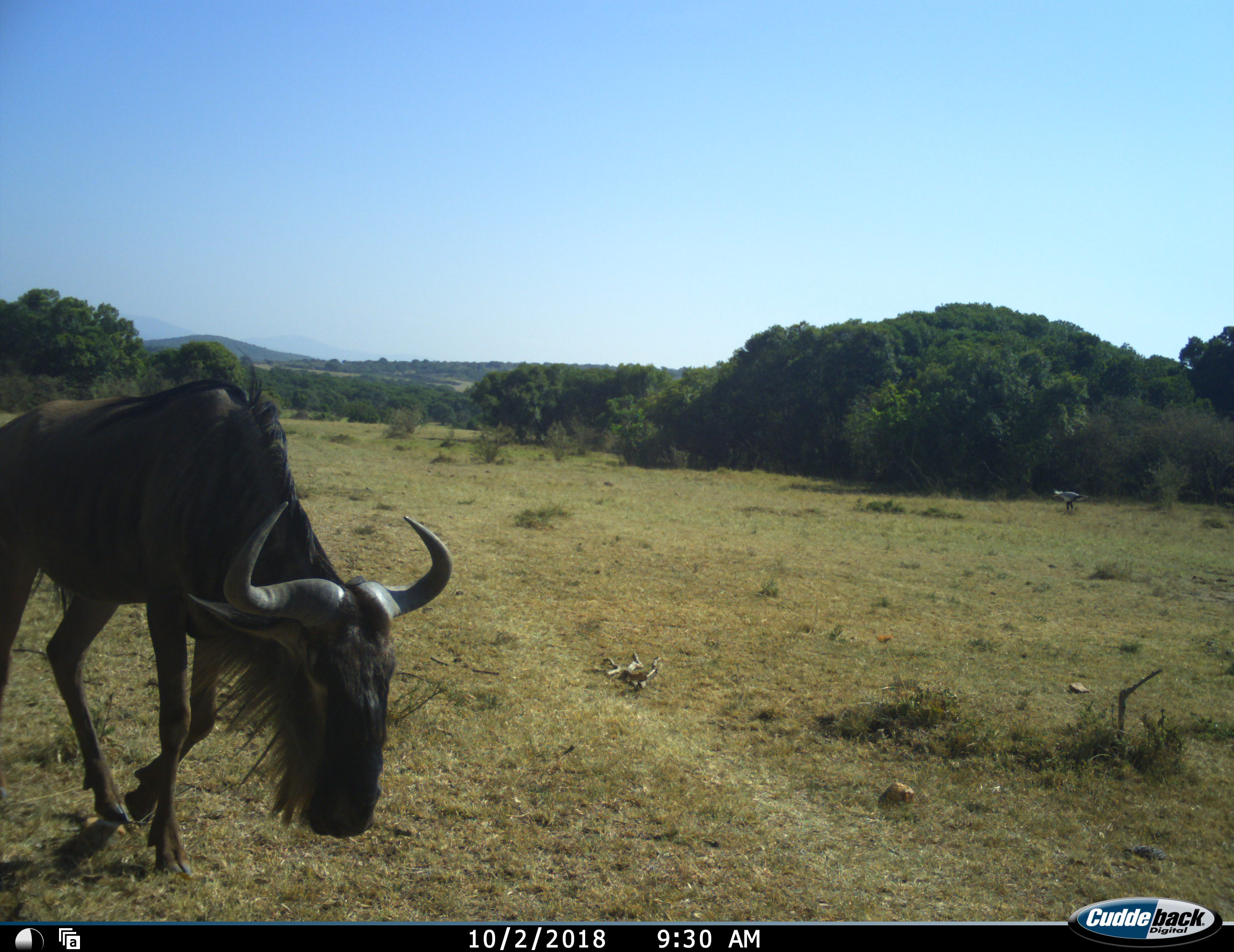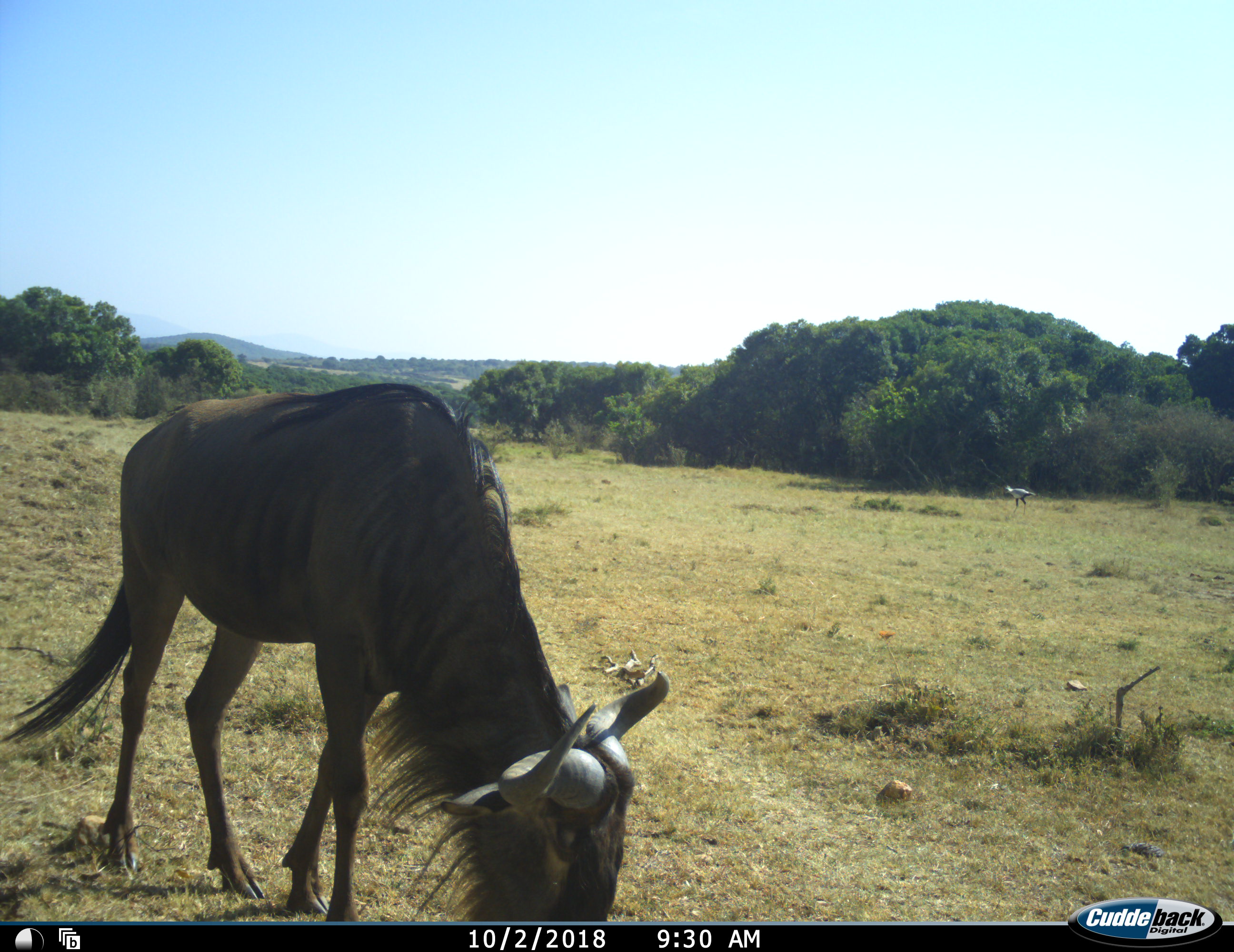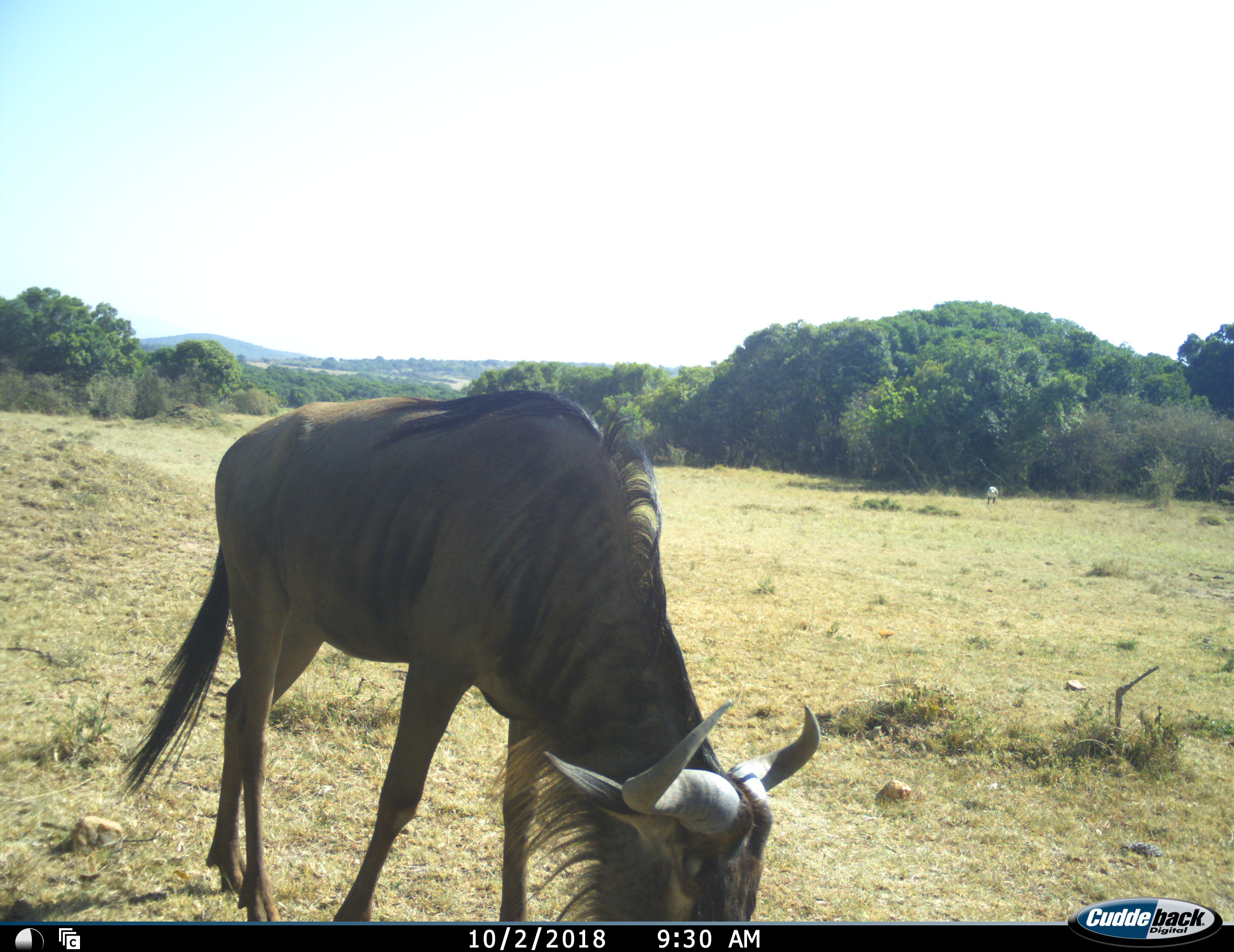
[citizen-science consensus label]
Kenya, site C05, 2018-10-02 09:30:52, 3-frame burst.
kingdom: Animalia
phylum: Chordata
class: Aves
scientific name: Aves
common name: bird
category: birdother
Birdother (bird) (Aves), count 1. Behavior (volunteer vote fractions): standing 50%, resting 0%, moving 83%, interacting 0%. Young present (vote fraction): 0%. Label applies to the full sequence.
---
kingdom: Animalia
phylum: Chordata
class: Mammalia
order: Artiodactyla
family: Bovidae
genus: Connochaetes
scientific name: Connochaetes taurinus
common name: common wildebeest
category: wildebeest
Wildebeest (common wildebeest) (Connochaetes taurinus), count 1. Behavior (volunteer vote fractions): standing 10%, resting 0%, moving 80%, interacting 0%. Young present (vote fraction): 0%. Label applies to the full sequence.